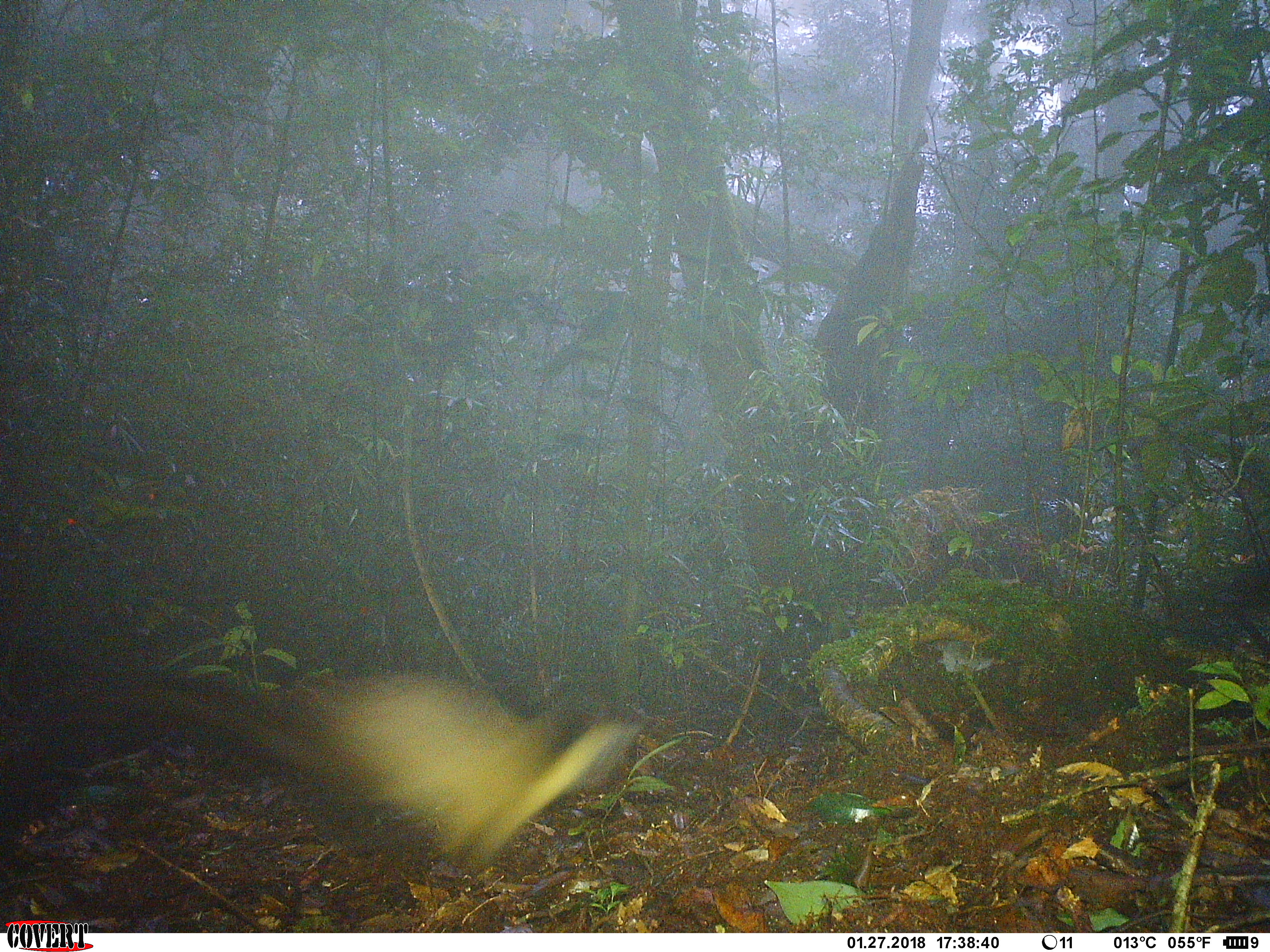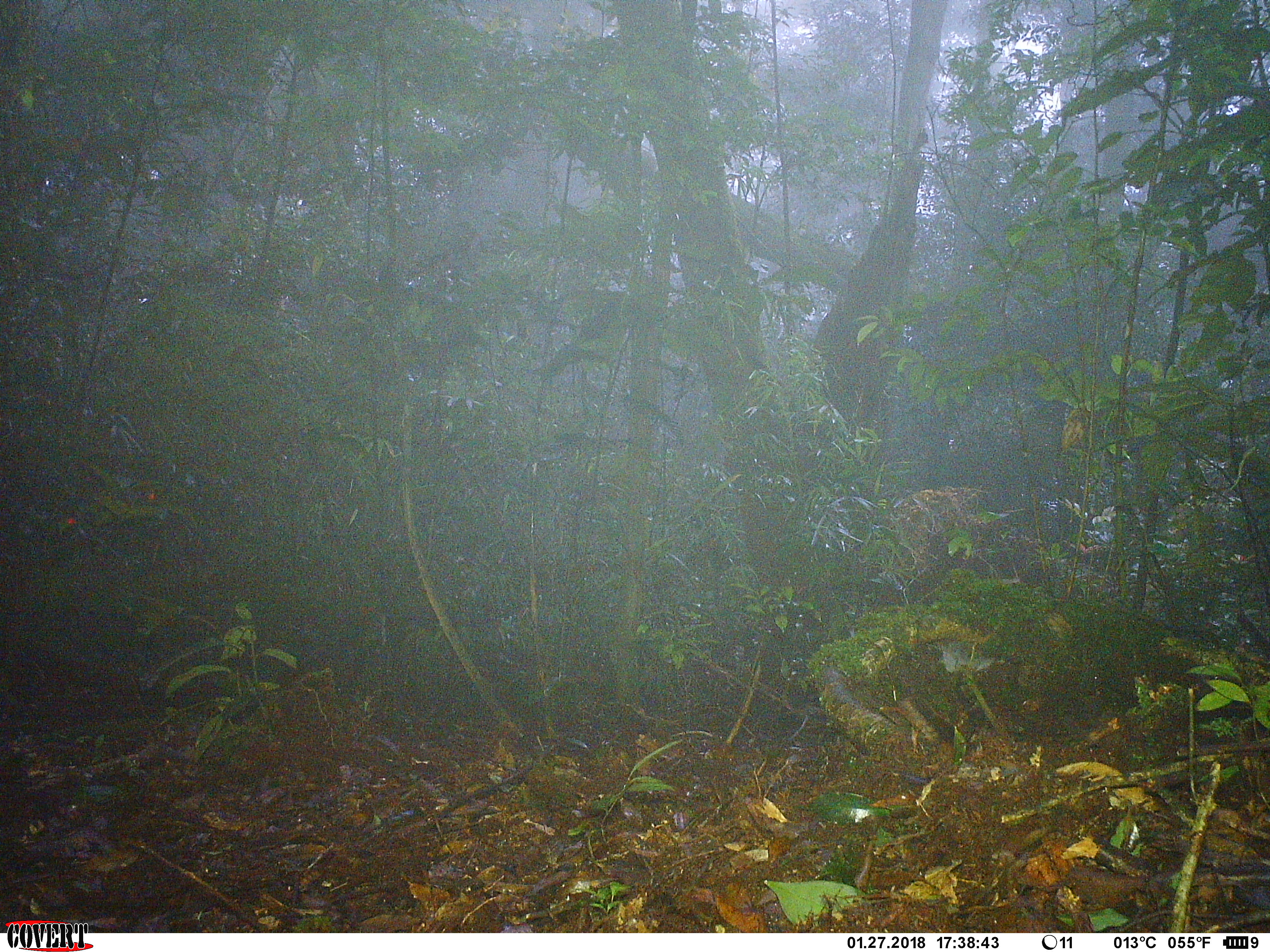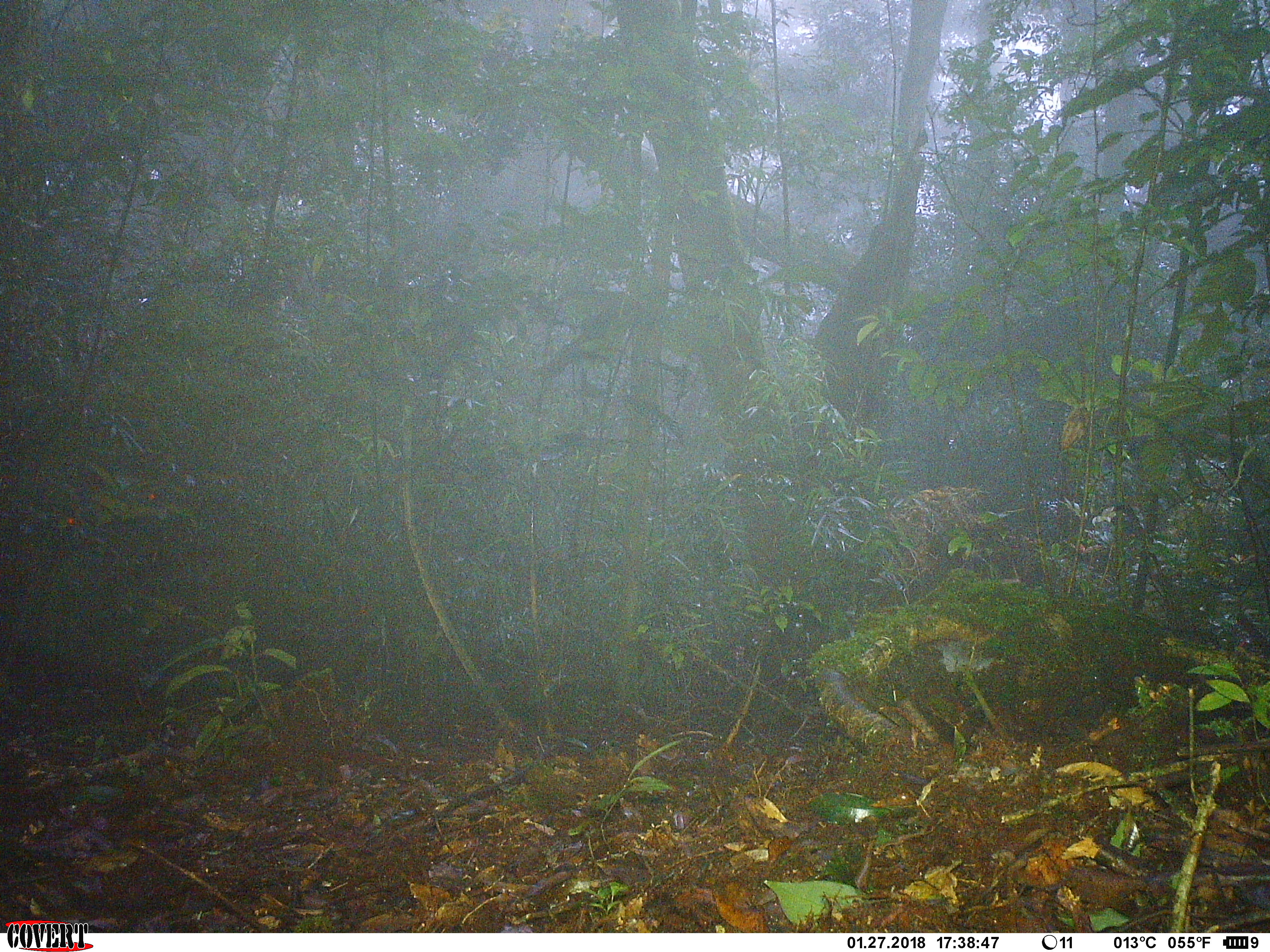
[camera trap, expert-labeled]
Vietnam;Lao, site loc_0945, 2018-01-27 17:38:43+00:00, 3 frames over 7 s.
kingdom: Animalia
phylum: Chordata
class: Mammalia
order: Carnivora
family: Mustelidae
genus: Martes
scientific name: Martes flavigula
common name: yellow-throated marten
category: yellow throated marten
Yellow throated marten (yellow-throated marten) (Martes flavigula). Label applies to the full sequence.